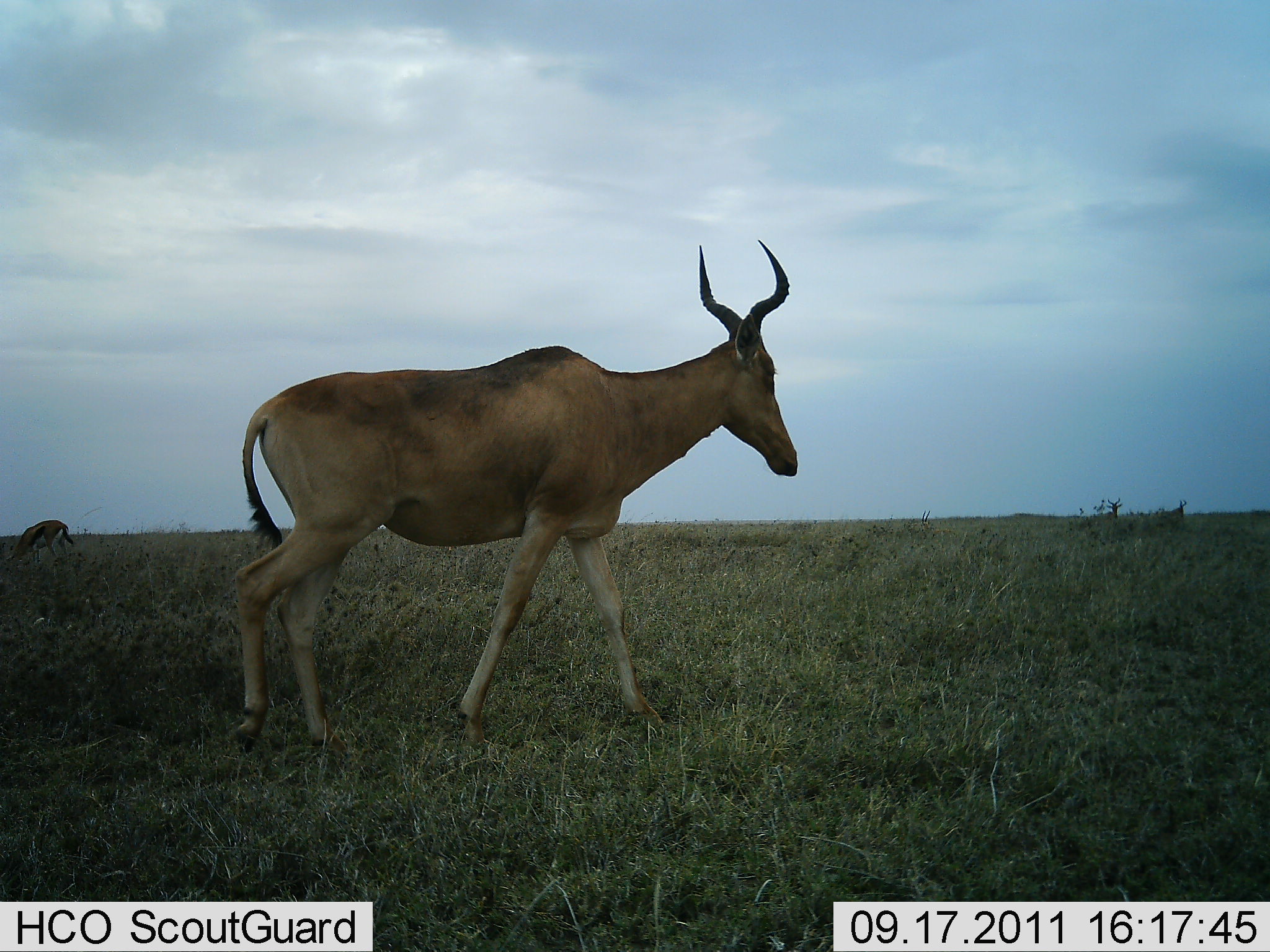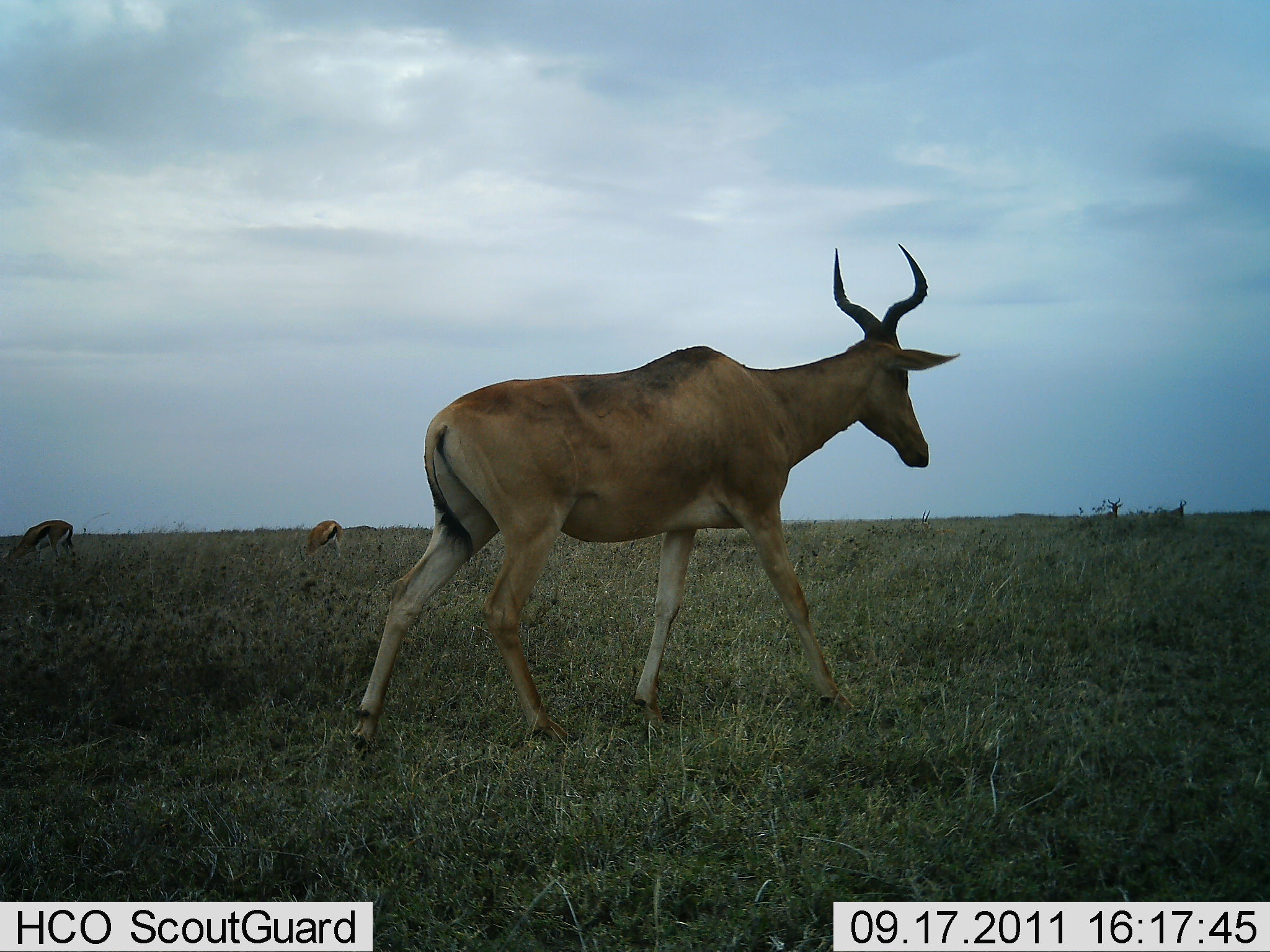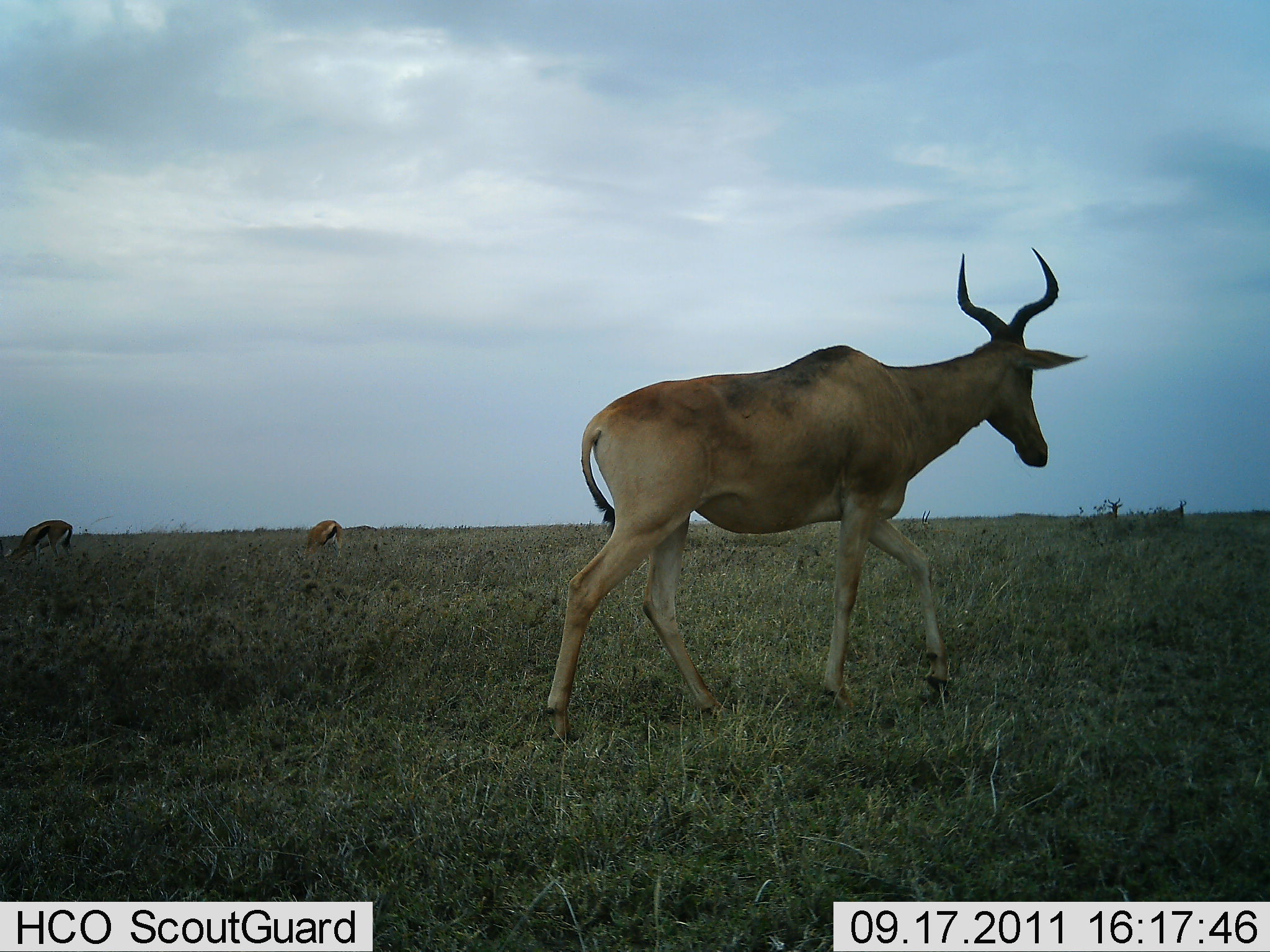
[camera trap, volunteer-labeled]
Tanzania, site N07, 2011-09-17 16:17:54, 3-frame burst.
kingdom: Animalia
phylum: Chordata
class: Mammalia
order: Artiodactyla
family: Bovidae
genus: Eudorcas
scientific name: Eudorcas thomsonii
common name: thomson's gazelle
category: gazellethomsons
Gazellethomsons (thomson's gazelle) (Eudorcas thomsonii), count 2. Behavior (volunteer vote fractions): standing 0%, resting 0%, moving 0%, interacting 0%. Young present (vote fraction): 0%. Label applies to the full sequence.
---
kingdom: Animalia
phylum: Chordata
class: Mammalia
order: Artiodactyla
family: Bovidae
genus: Alcelaphus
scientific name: Alcelaphus buselaphus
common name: hartebeest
Hartebeest (Alcelaphus buselaphus), count 1. Behavior (volunteer vote fractions): standing 6%, resting 0%, moving 100%, interacting 0%. Young present (vote fraction): 0%. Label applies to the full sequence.